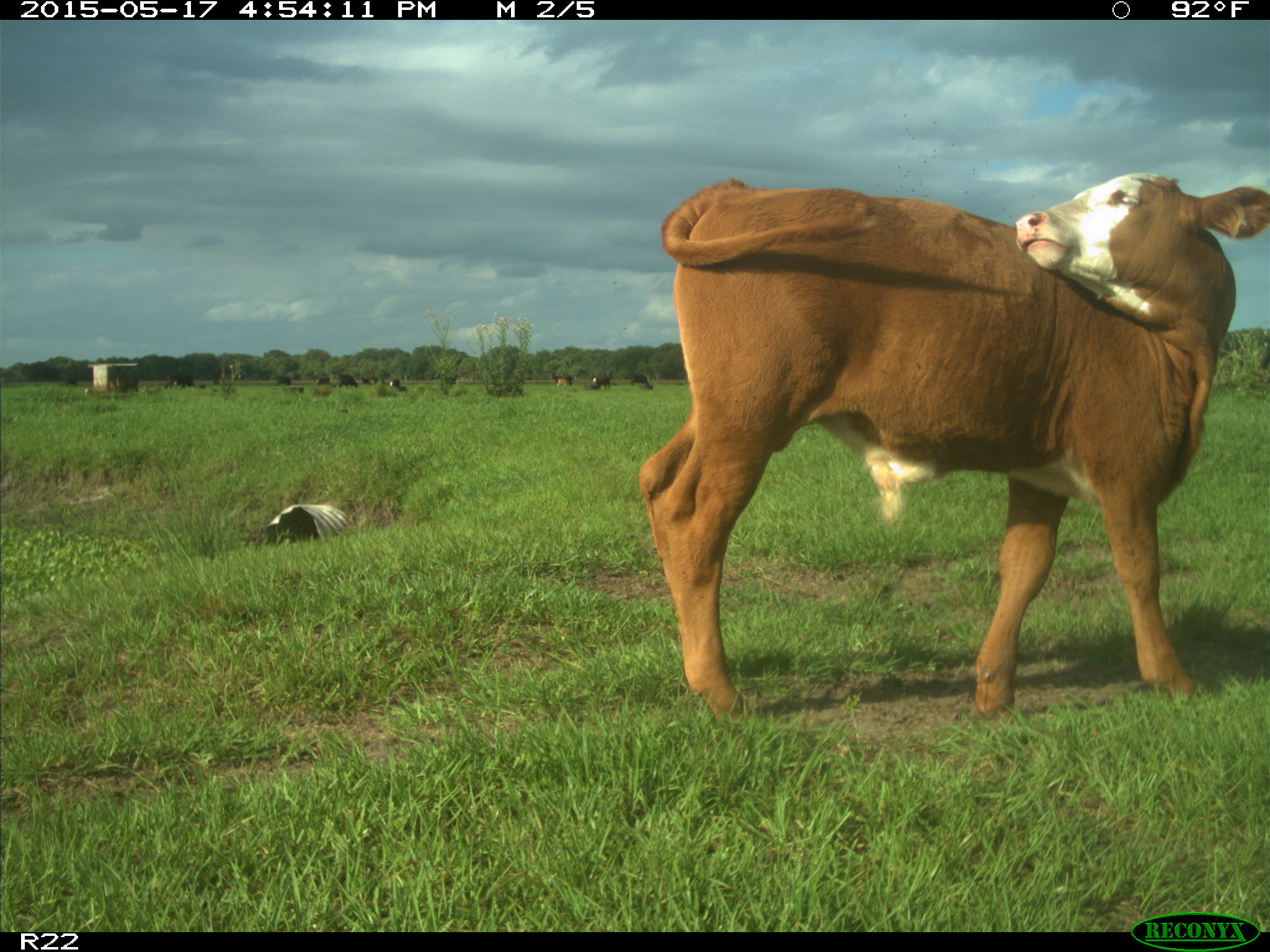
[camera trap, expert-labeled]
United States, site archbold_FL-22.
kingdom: Animalia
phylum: Chordata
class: Mammalia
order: Artiodactyla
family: Bovidae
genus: Bos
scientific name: Bos taurus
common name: domestic cow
Bos taurus (domestic cow).